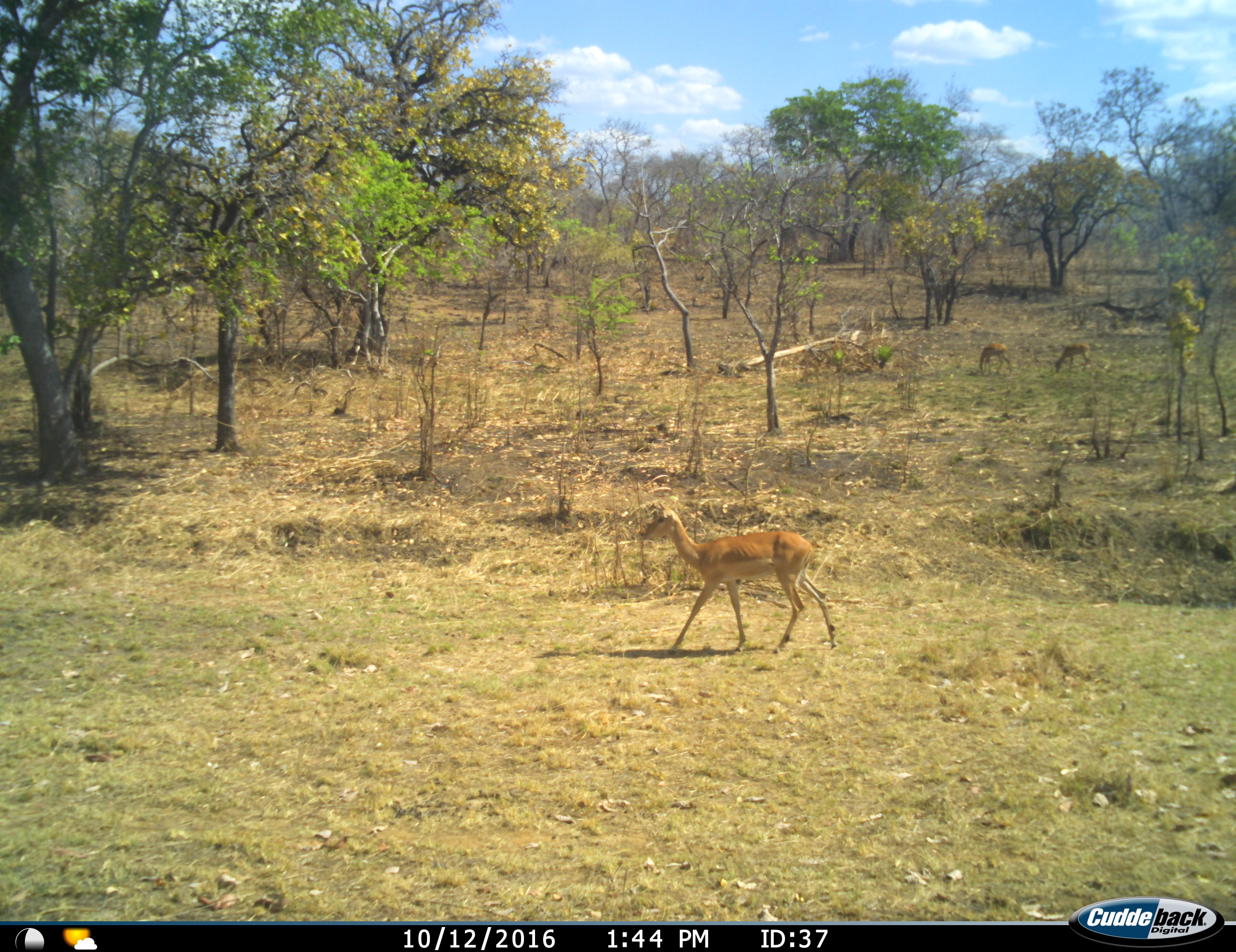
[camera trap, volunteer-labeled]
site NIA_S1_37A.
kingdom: Animalia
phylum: Chordata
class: Mammalia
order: Artiodactyla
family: Bovidae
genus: Aepyceros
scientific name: Aepyceros melampus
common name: impala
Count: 3.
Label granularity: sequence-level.